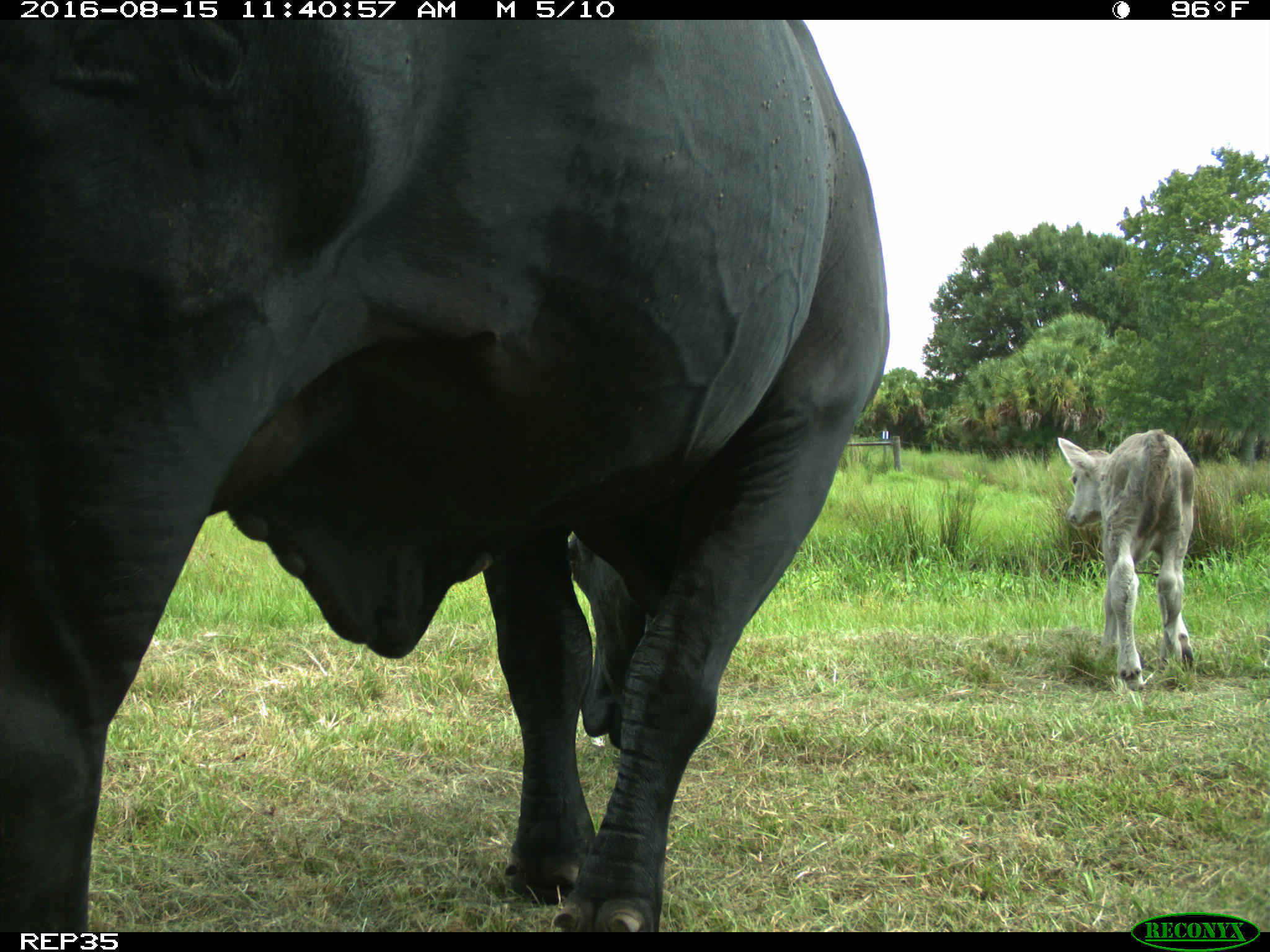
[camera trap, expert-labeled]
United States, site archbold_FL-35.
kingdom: Animalia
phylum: Chordata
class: Mammalia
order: Artiodactyla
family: Bovidae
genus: Bos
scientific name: Bos taurus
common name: domestic cow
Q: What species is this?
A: Bos taurus (domestic cow).